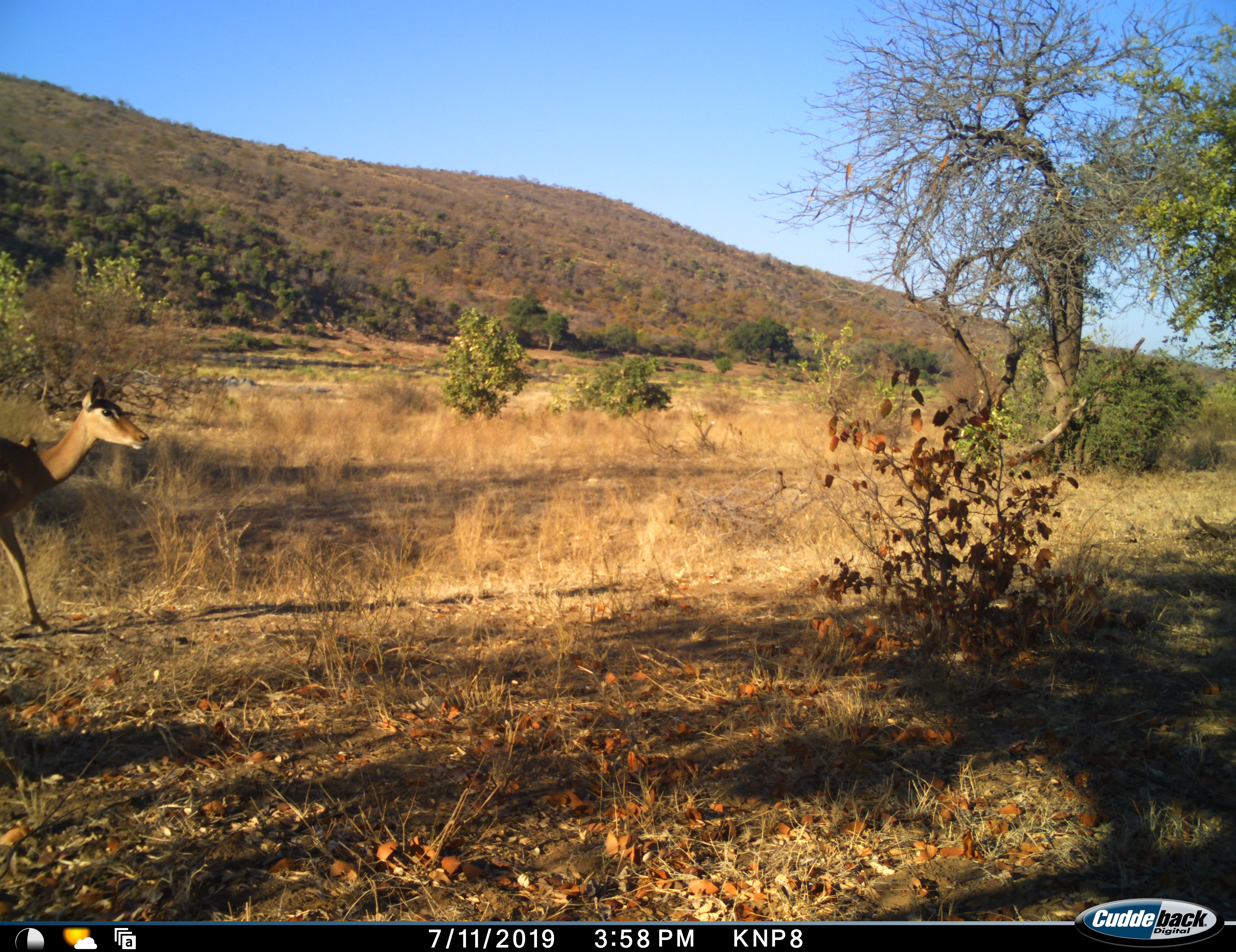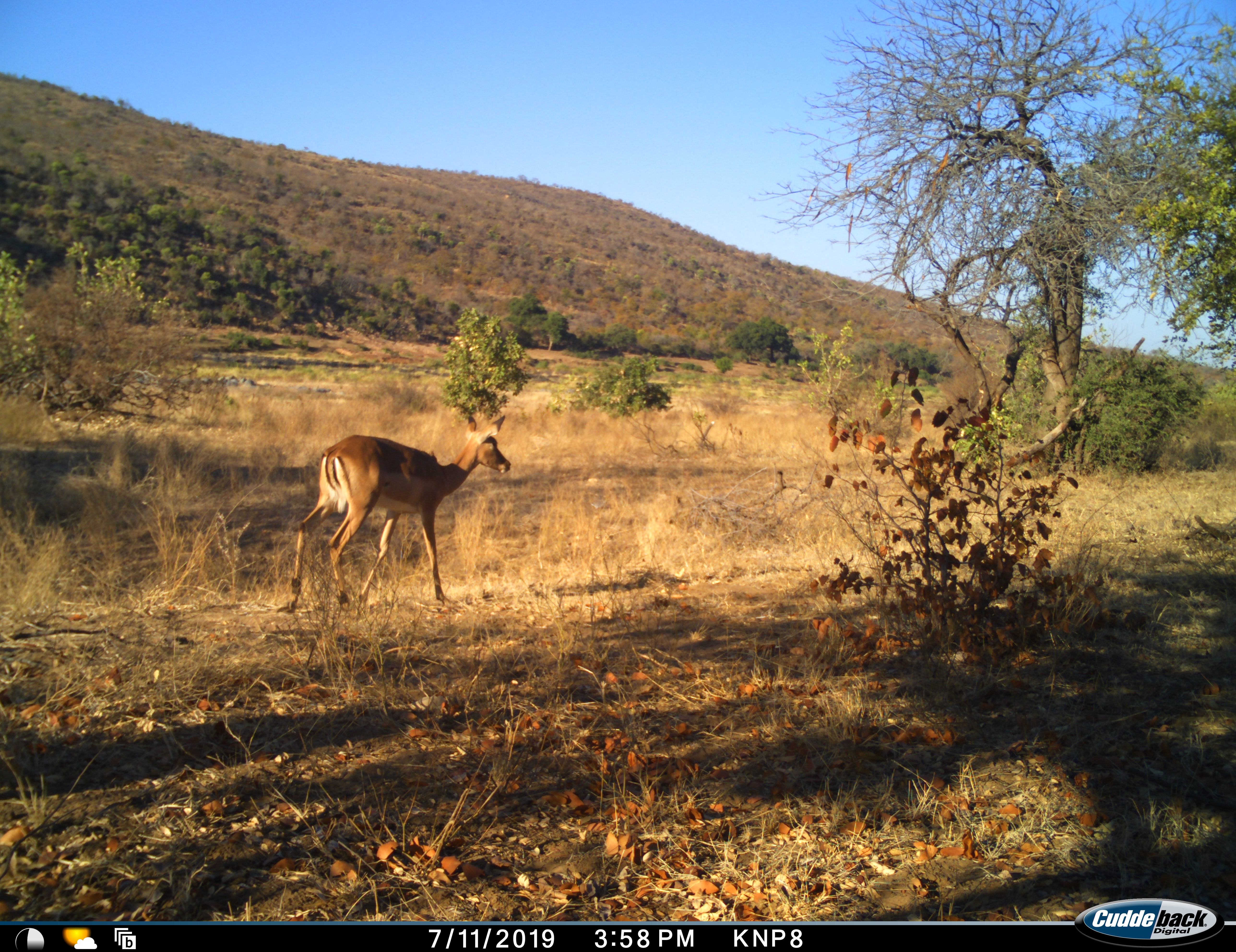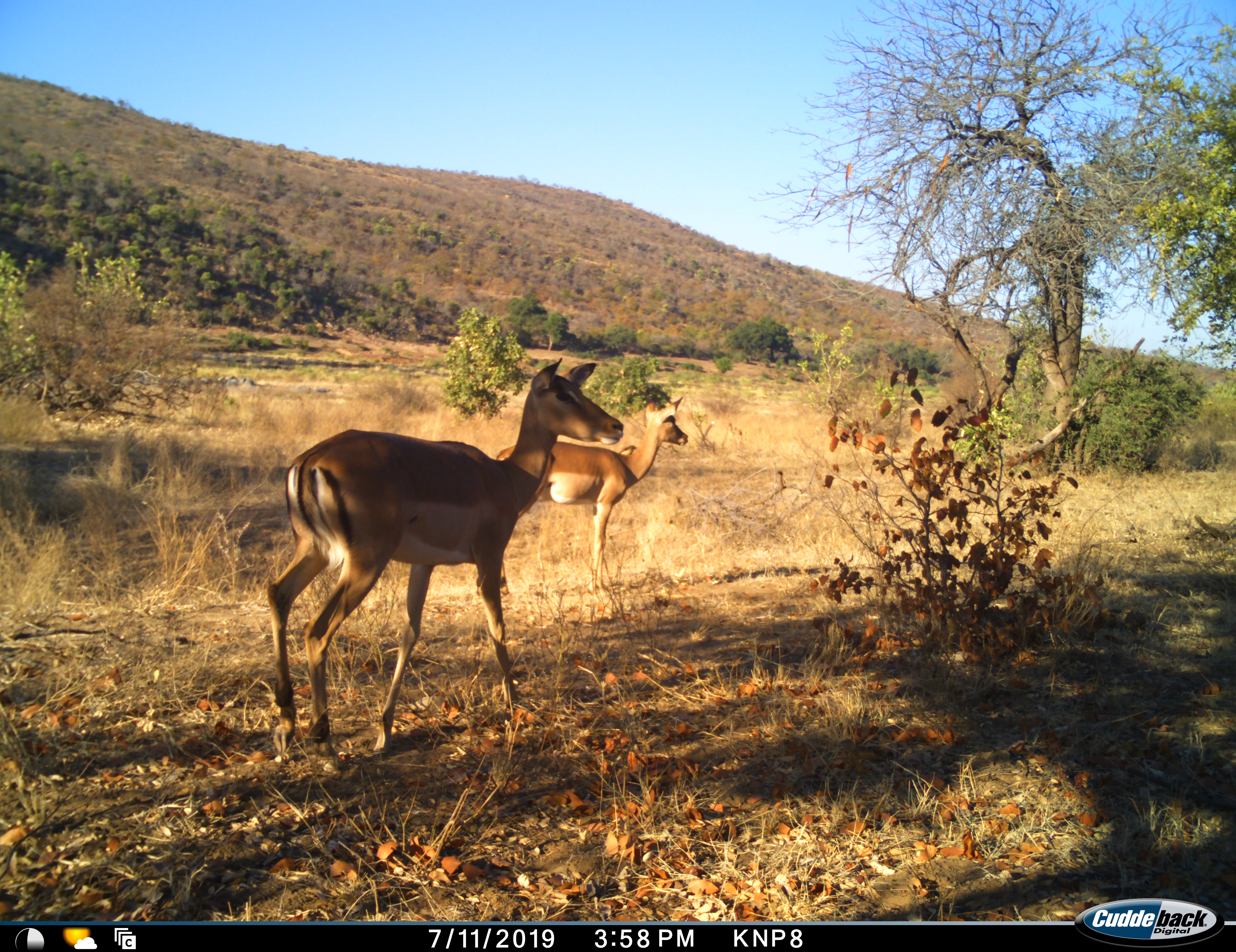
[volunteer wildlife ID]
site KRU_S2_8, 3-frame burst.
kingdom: Animalia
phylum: Chordata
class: Mammalia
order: Artiodactyla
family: Bovidae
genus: Aepyceros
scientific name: Aepyceros melampus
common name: impala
Impala (Aepyceros melampus), count 2. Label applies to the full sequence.